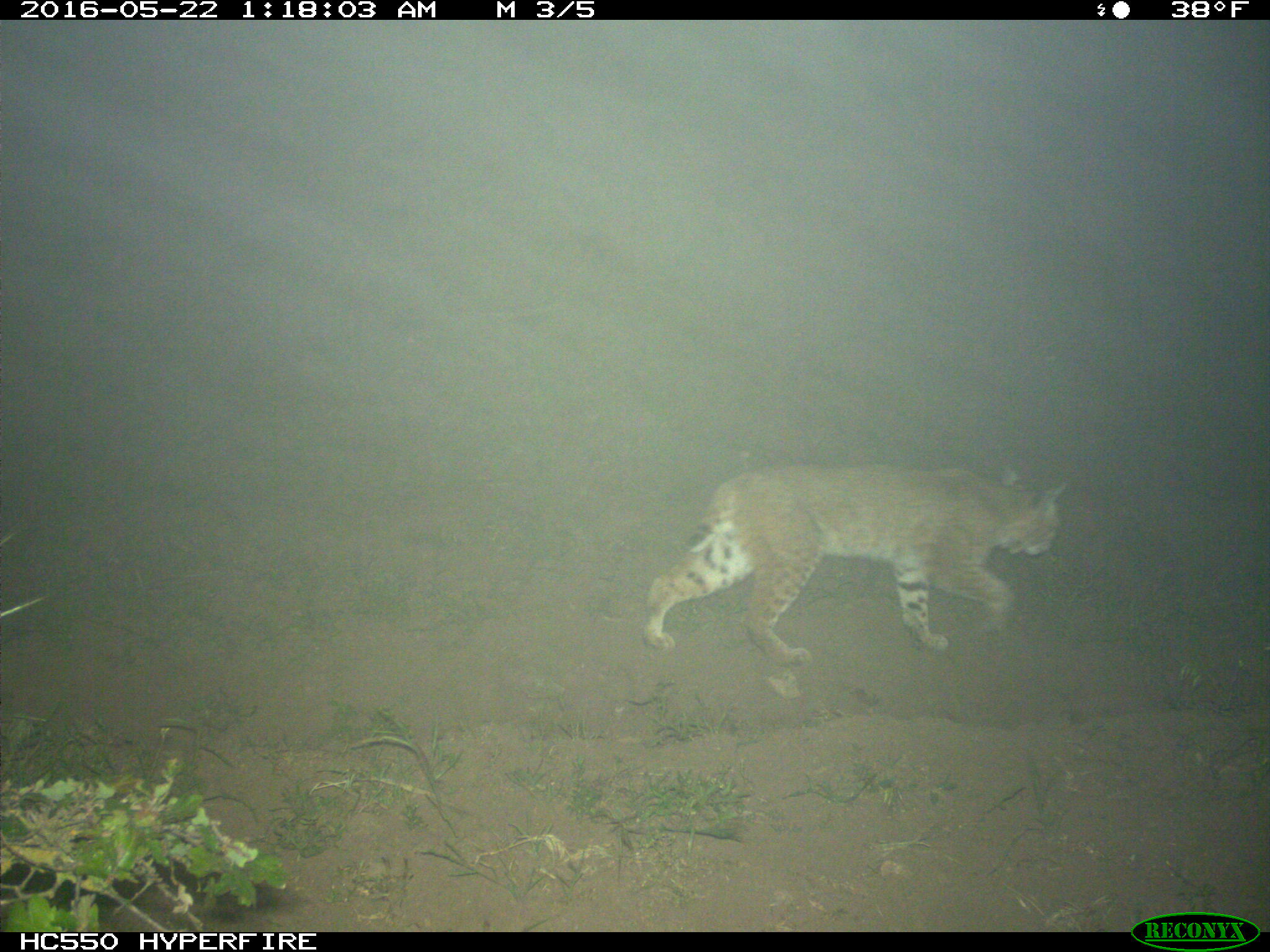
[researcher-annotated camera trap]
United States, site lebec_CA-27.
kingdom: Animalia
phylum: Chordata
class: Mammalia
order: Carnivora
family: Felidae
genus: Lynx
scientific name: Lynx rufus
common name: bobcat